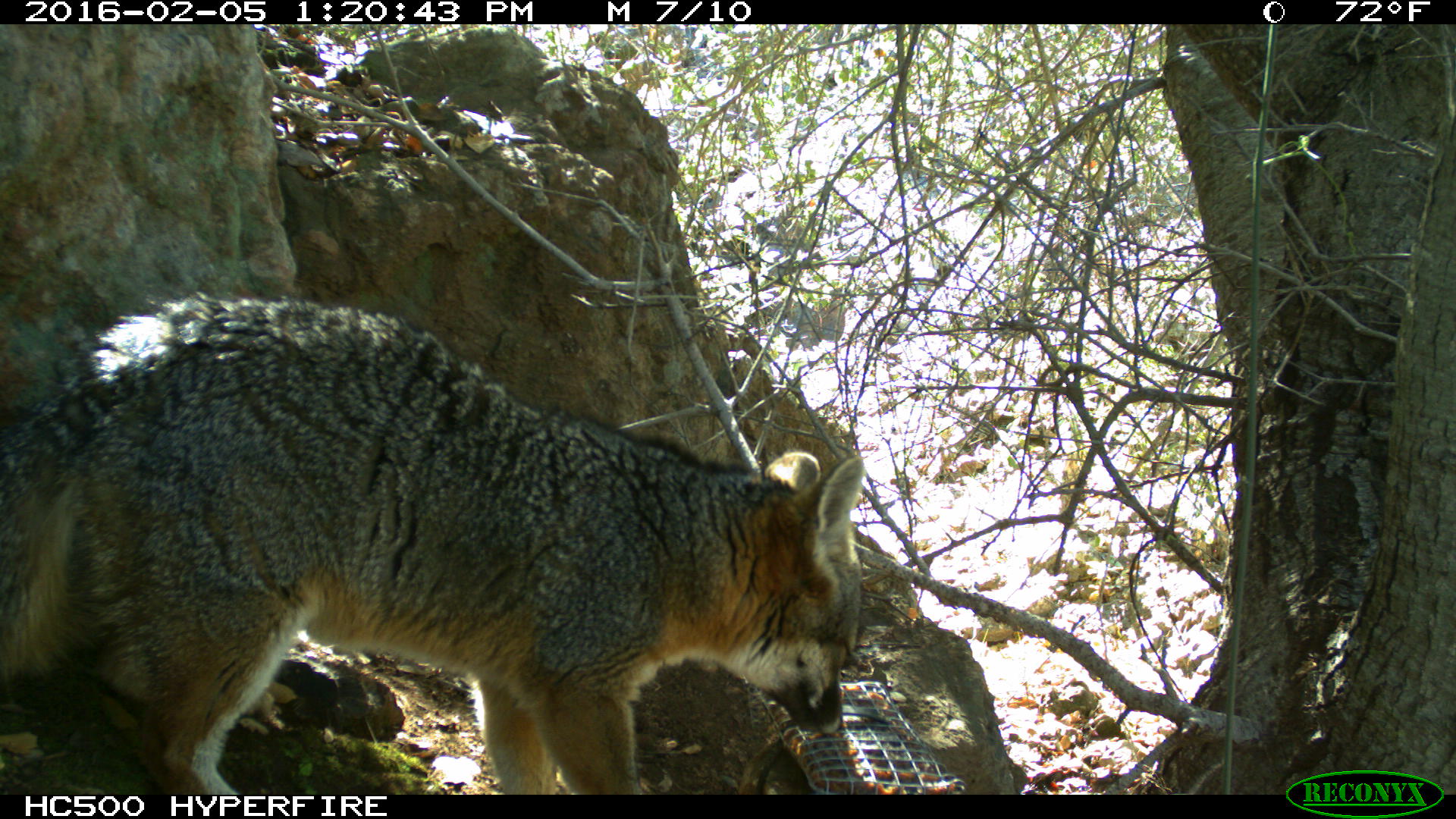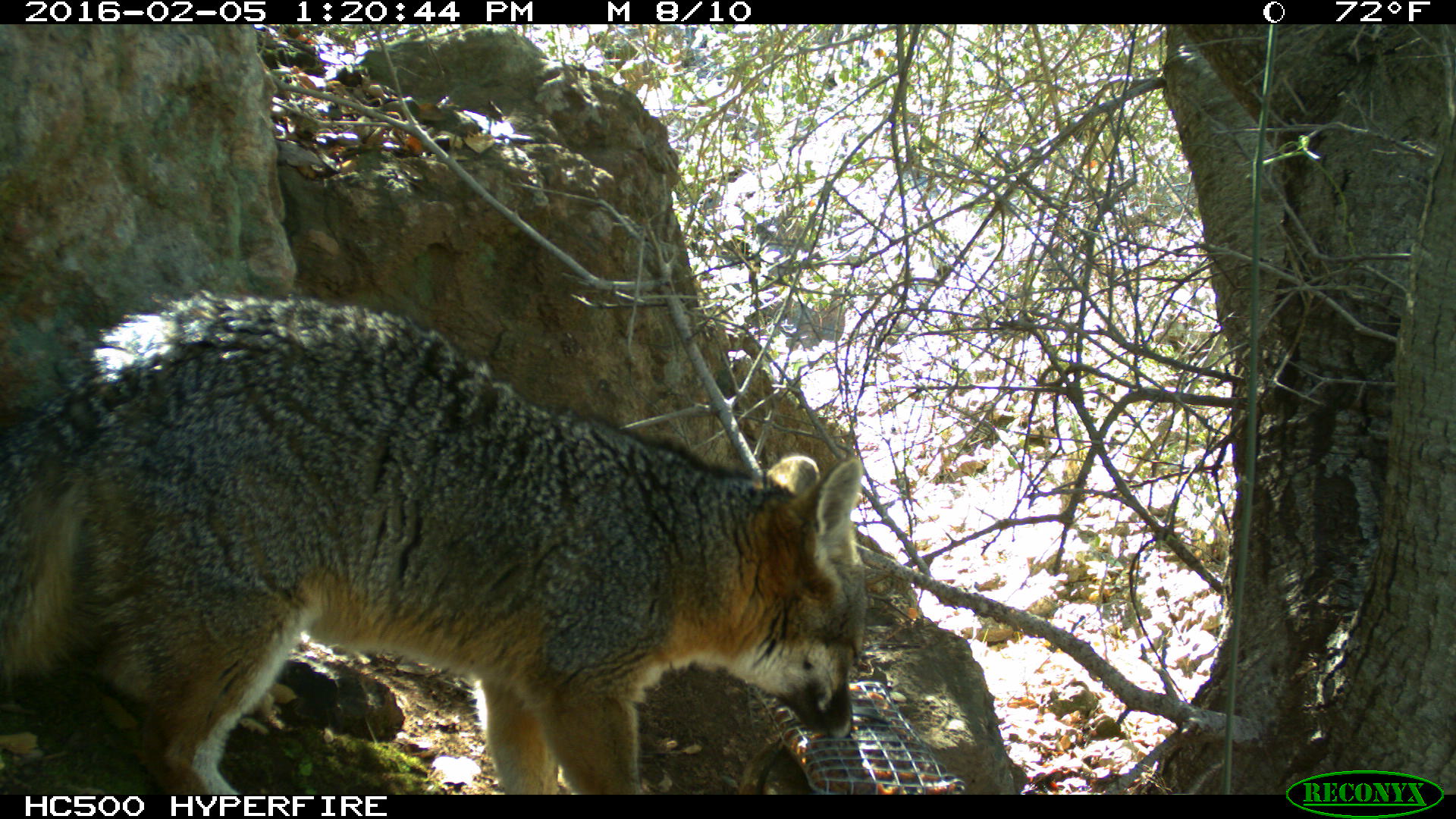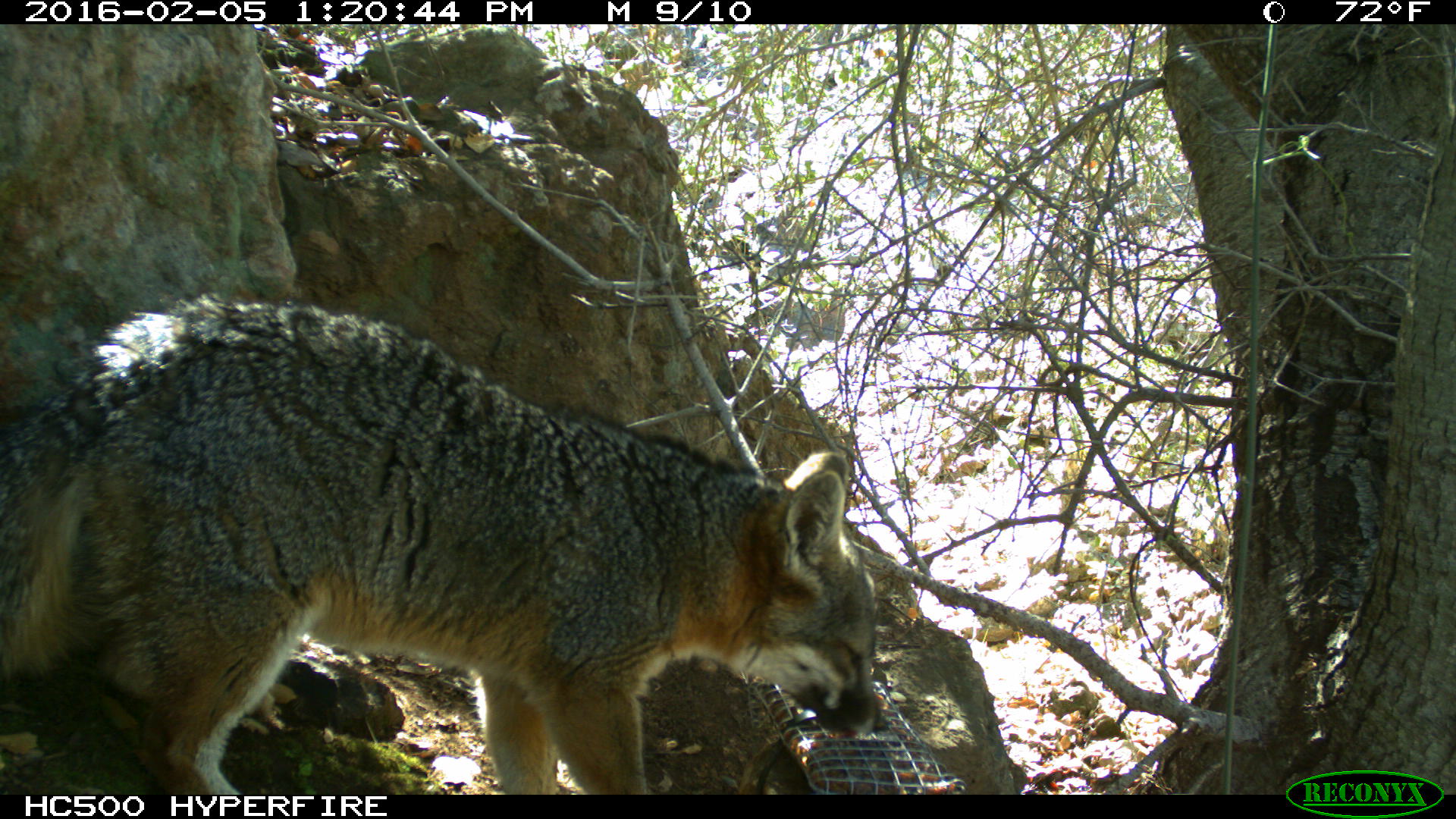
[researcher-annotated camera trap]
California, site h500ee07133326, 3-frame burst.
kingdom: Animalia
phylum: Chordata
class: Mammalia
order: Carnivora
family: Canidae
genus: Urocyon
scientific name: Urocyon littoralis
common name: island fox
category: fox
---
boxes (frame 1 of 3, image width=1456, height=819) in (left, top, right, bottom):
fox: (0, 289, 864, 792)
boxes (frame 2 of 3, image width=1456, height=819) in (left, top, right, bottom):
fox: (0, 290, 866, 795)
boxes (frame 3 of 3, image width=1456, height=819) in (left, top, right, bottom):
fox: (0, 289, 886, 794)